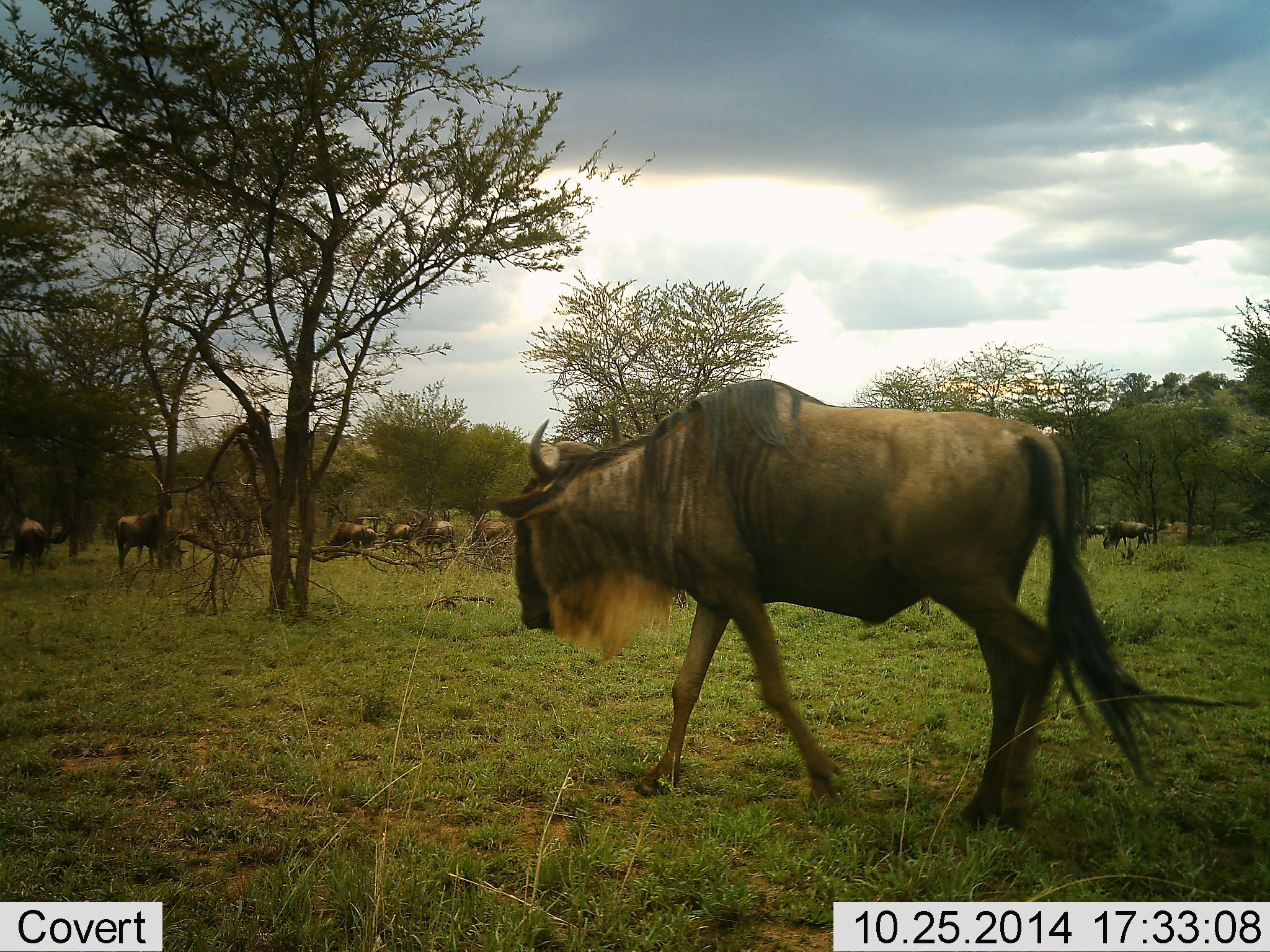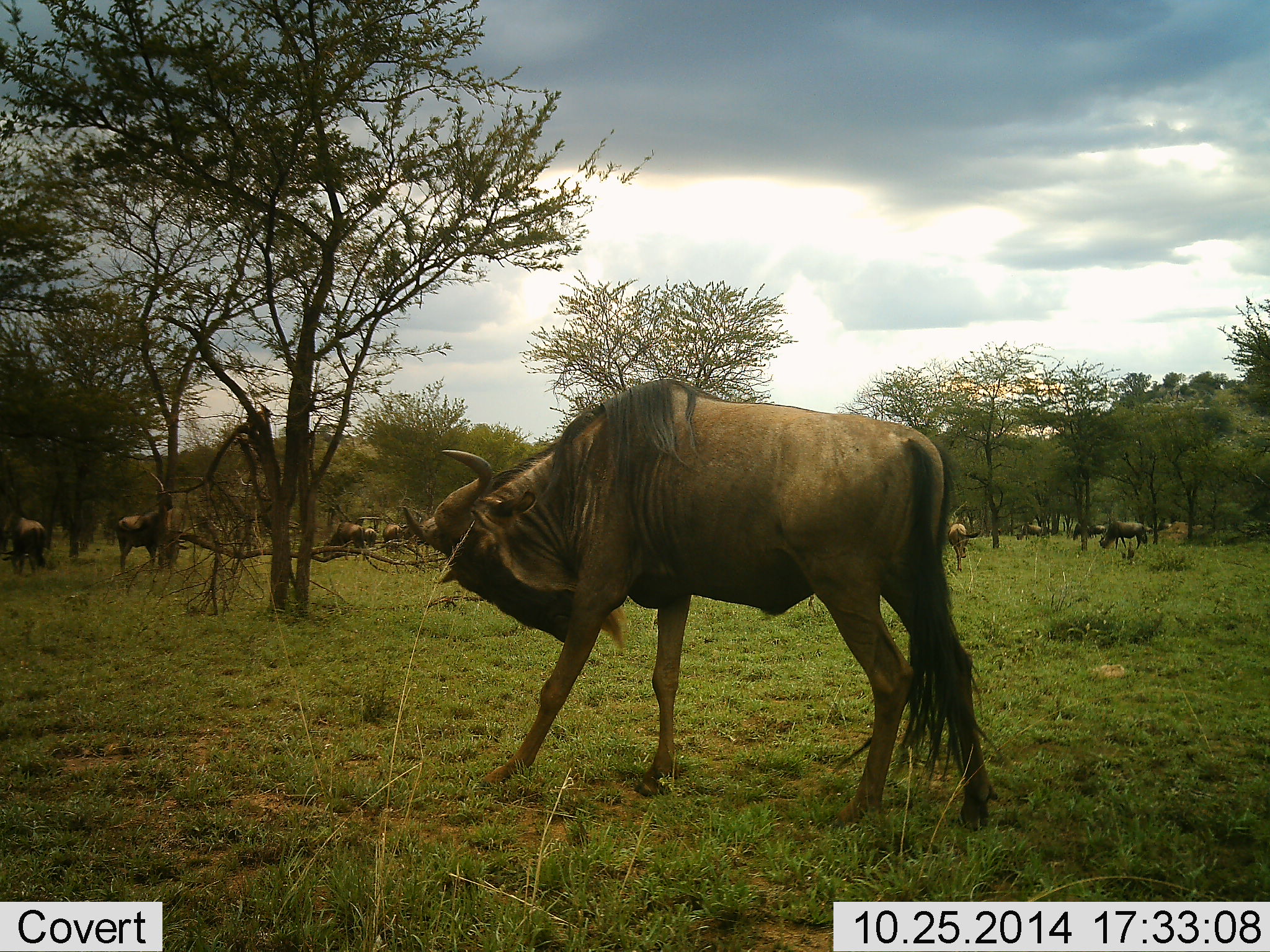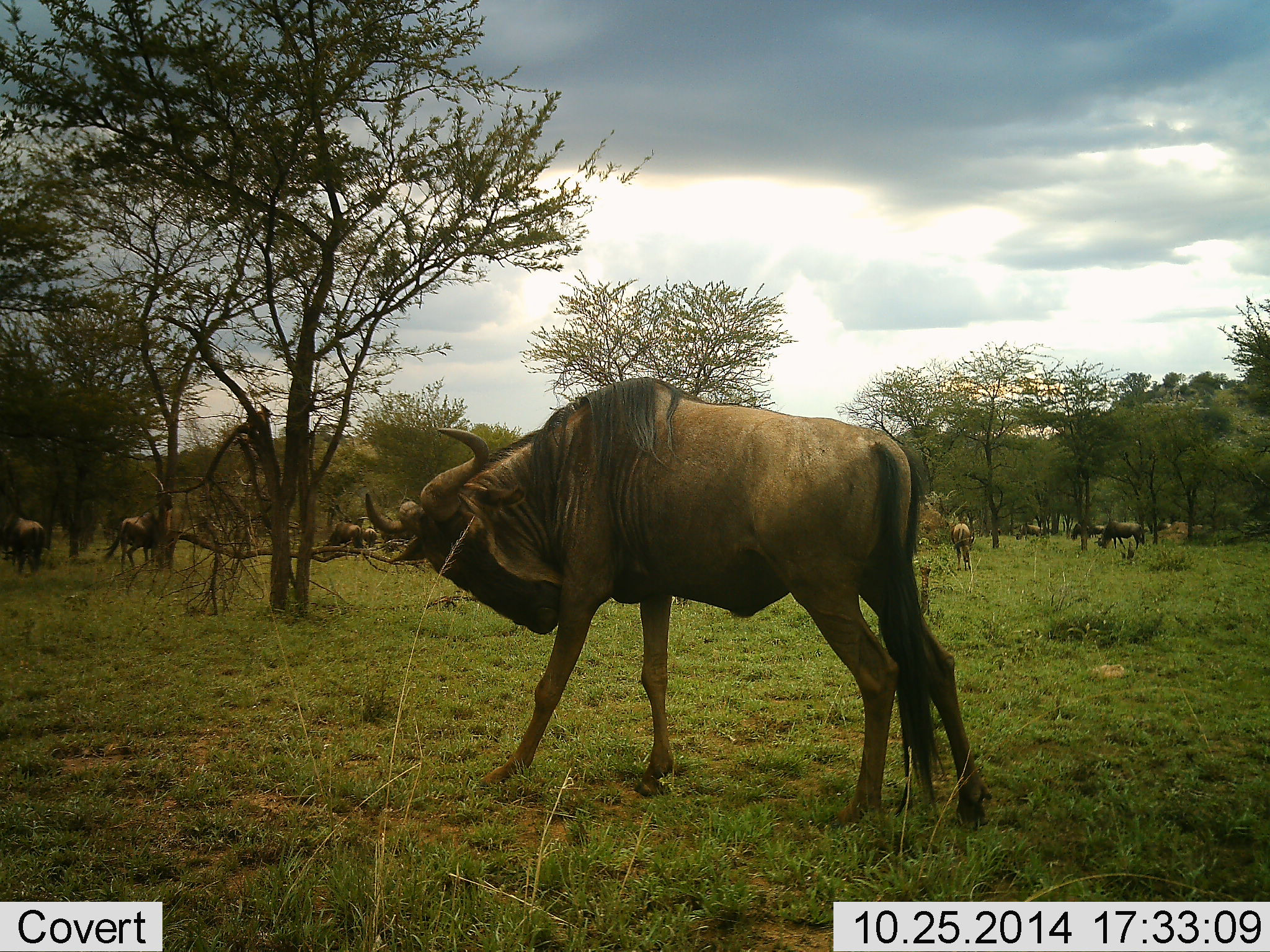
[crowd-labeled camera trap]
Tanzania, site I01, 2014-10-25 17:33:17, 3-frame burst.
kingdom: Animalia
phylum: Chordata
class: Mammalia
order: Artiodactyla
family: Bovidae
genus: Connochaetes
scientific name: Connochaetes taurinus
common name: blue wildebeest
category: wildebeest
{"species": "wildebeest (blue wildebeest) (Connochaetes taurinus)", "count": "11-50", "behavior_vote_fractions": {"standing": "80%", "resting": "0%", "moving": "60%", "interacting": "0%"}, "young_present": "0%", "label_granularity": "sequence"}